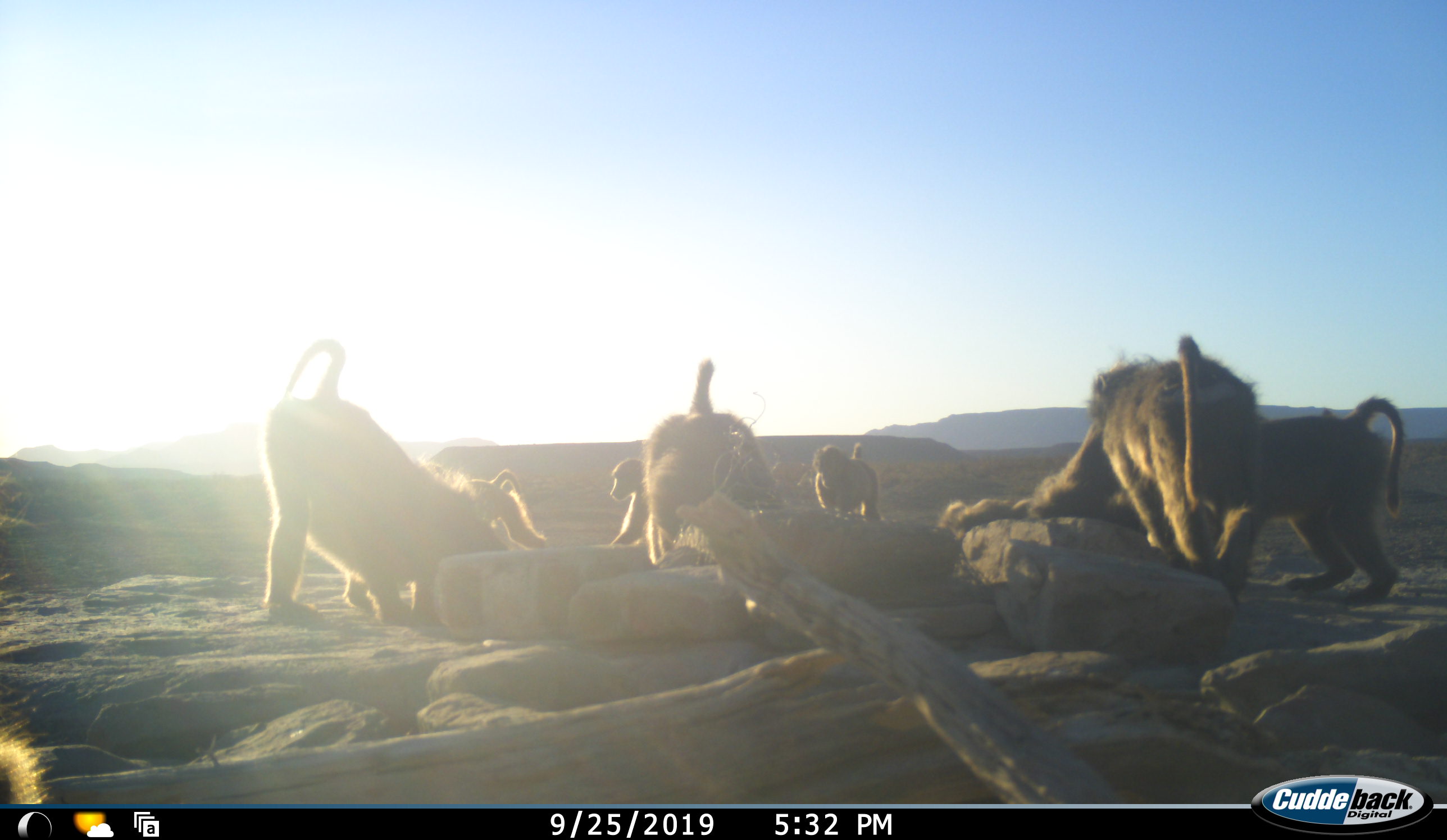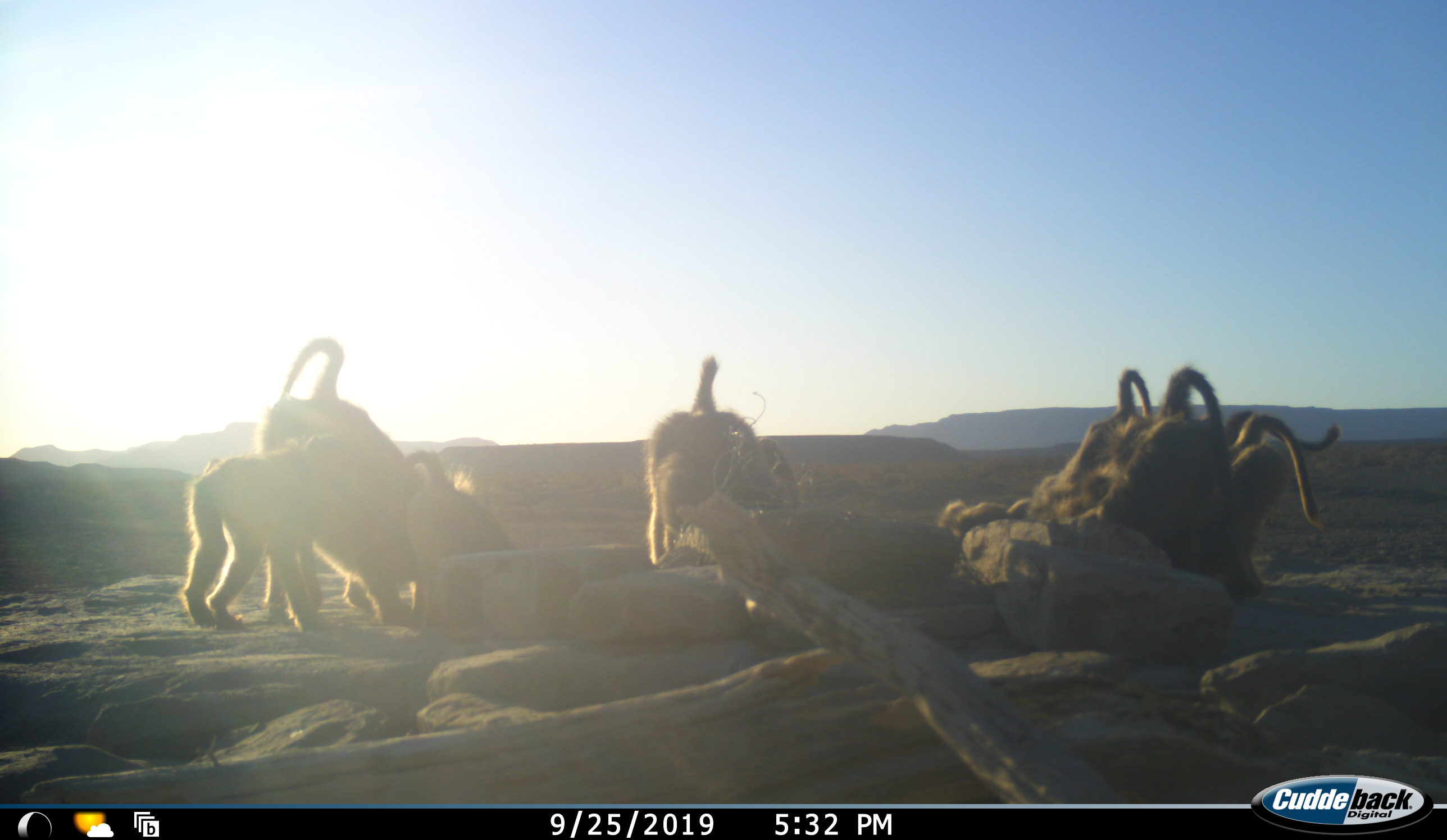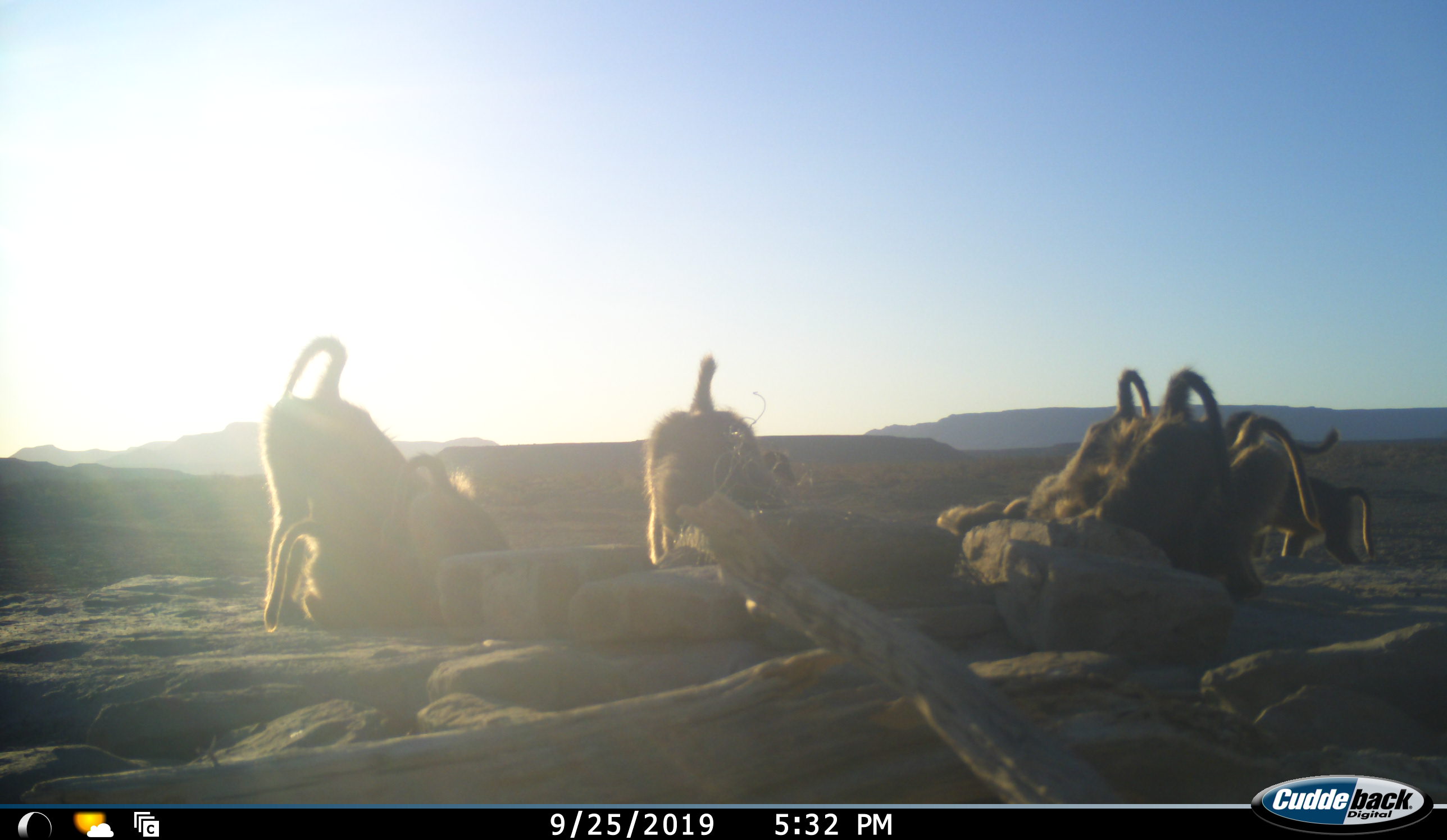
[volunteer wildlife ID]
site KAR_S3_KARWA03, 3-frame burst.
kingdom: Animalia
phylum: Chordata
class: Mammalia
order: Primates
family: Cercopithecidae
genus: Papio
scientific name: Papio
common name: baboon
Baboon (Papio), count 8. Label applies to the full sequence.